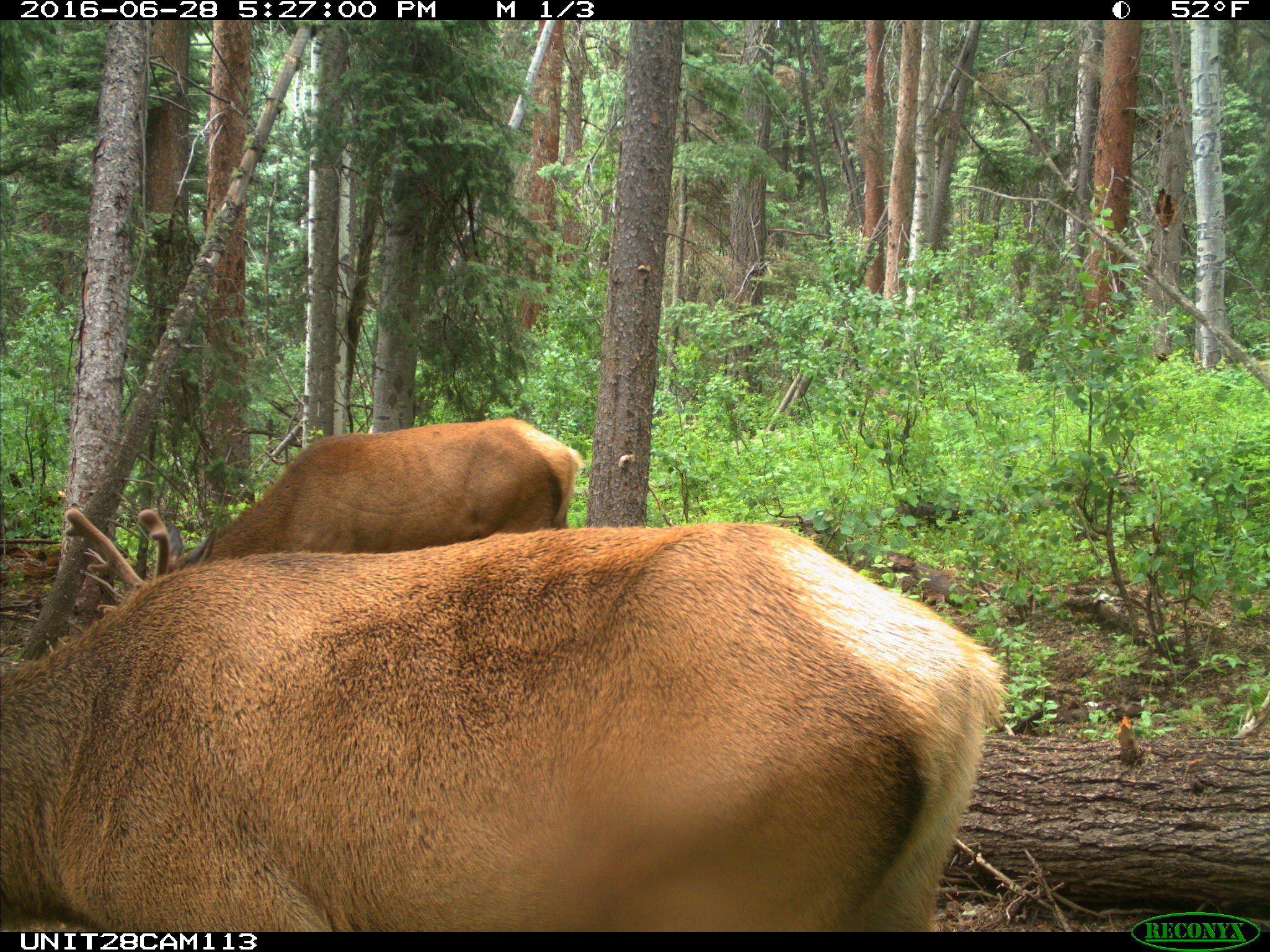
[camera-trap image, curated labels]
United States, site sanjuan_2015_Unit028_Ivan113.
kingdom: Animalia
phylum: Chordata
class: Mammalia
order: Artiodactyla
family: Cervidae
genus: Cervus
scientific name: Cervus elaphus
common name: red deer